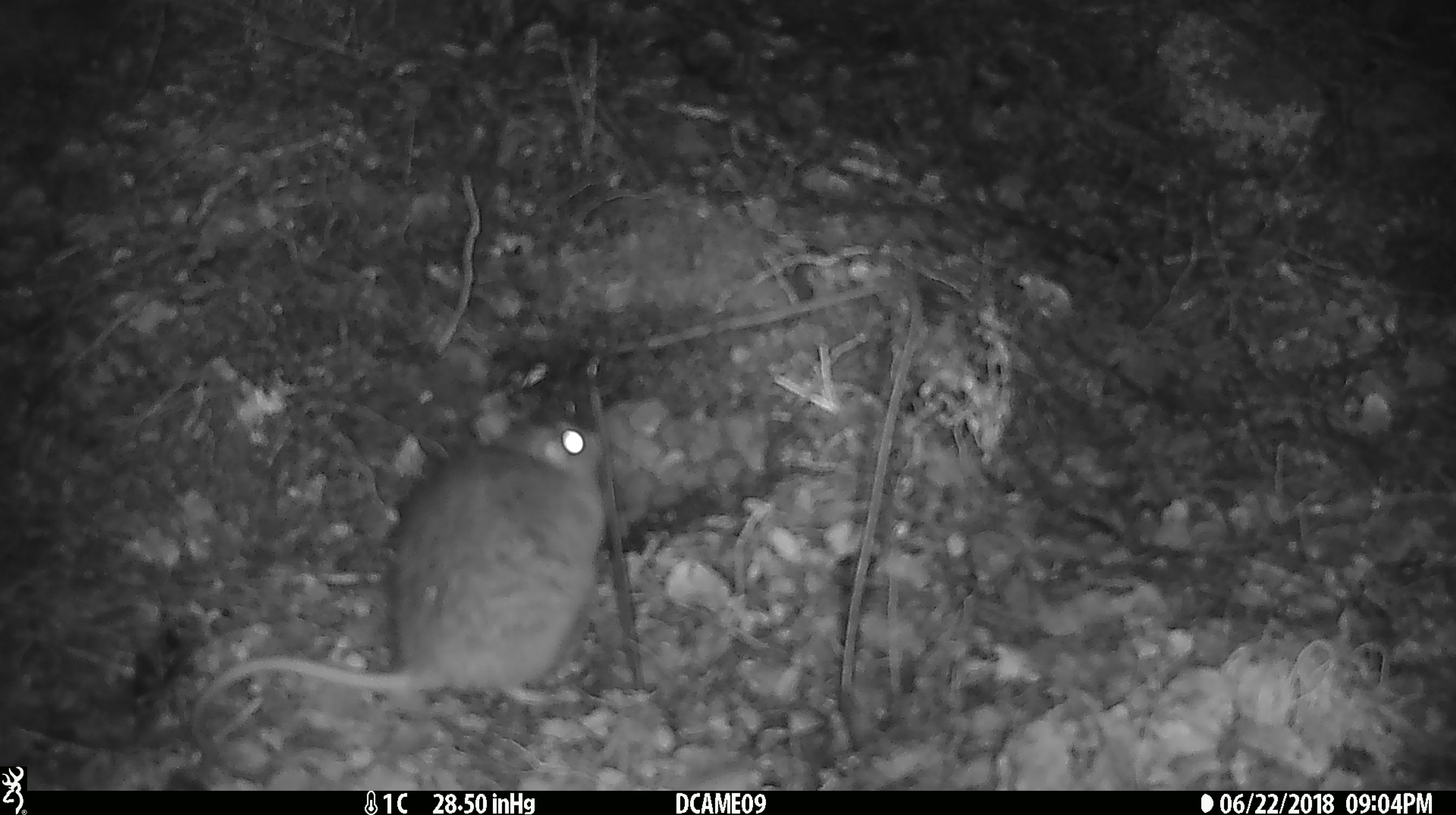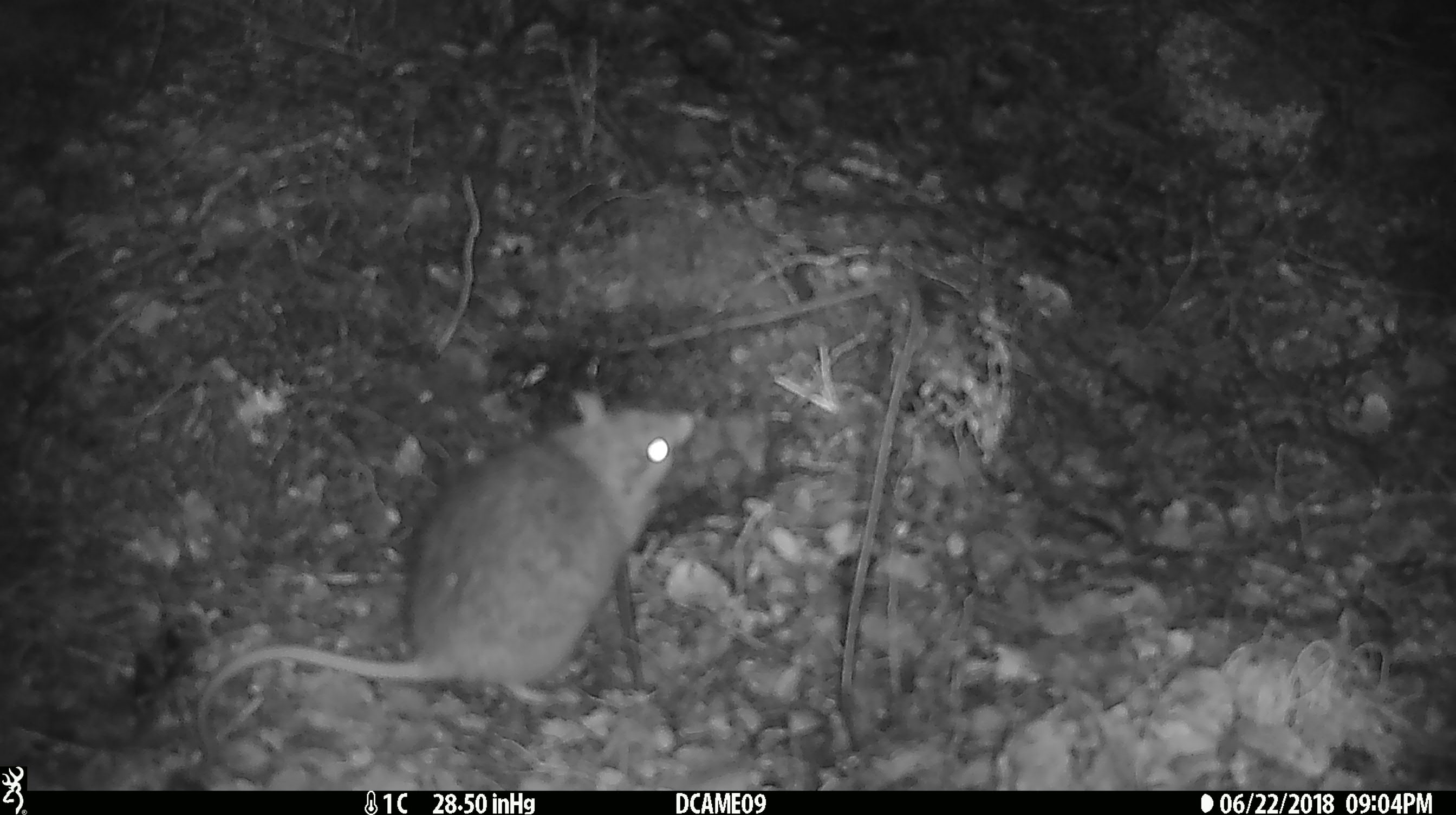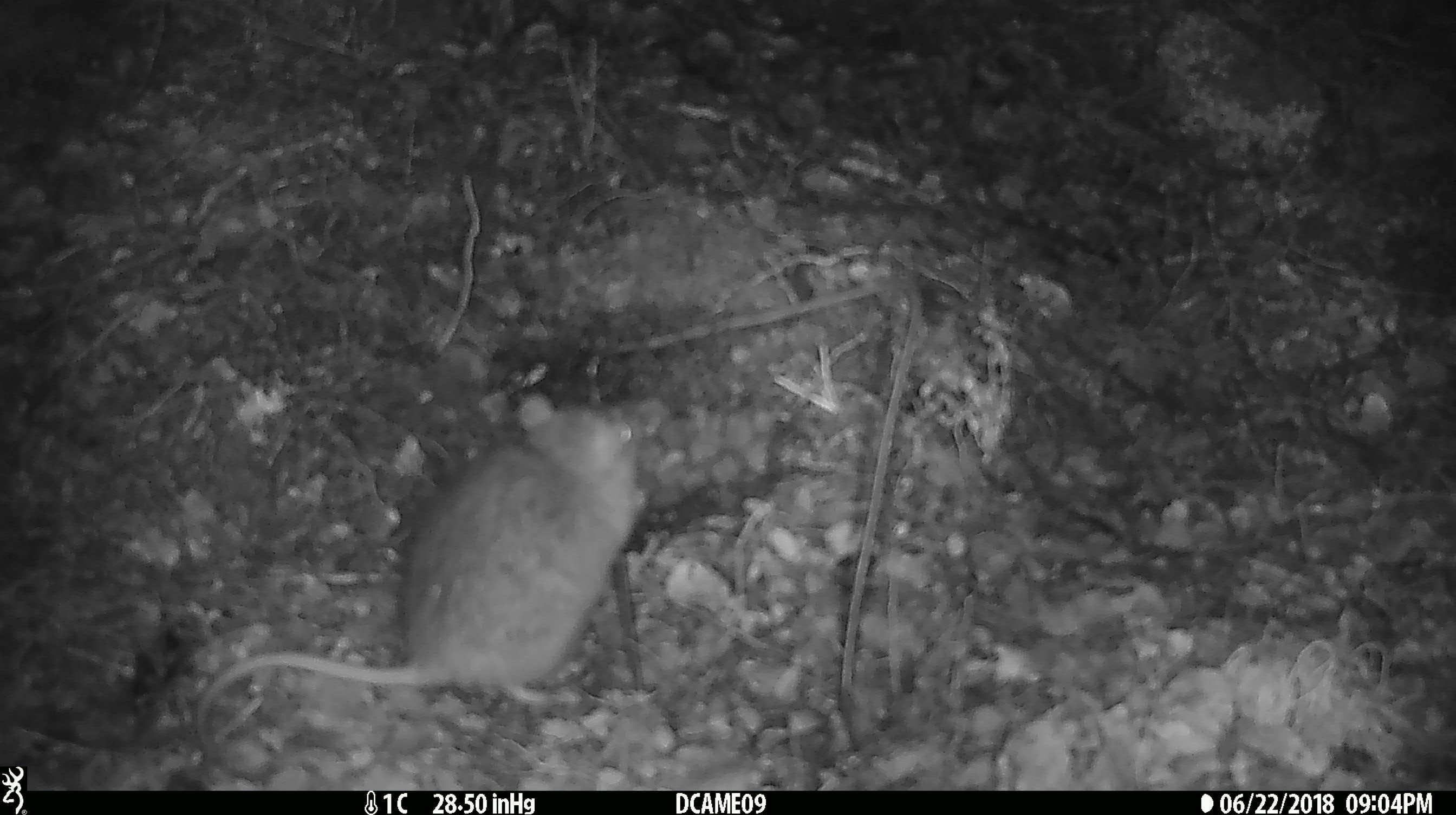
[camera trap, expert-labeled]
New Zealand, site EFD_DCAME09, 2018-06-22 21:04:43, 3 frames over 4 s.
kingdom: Animalia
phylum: Chordata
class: Mammalia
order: Rodentia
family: Muridae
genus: Rattus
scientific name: Rattus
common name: rat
Rat (Rattus).